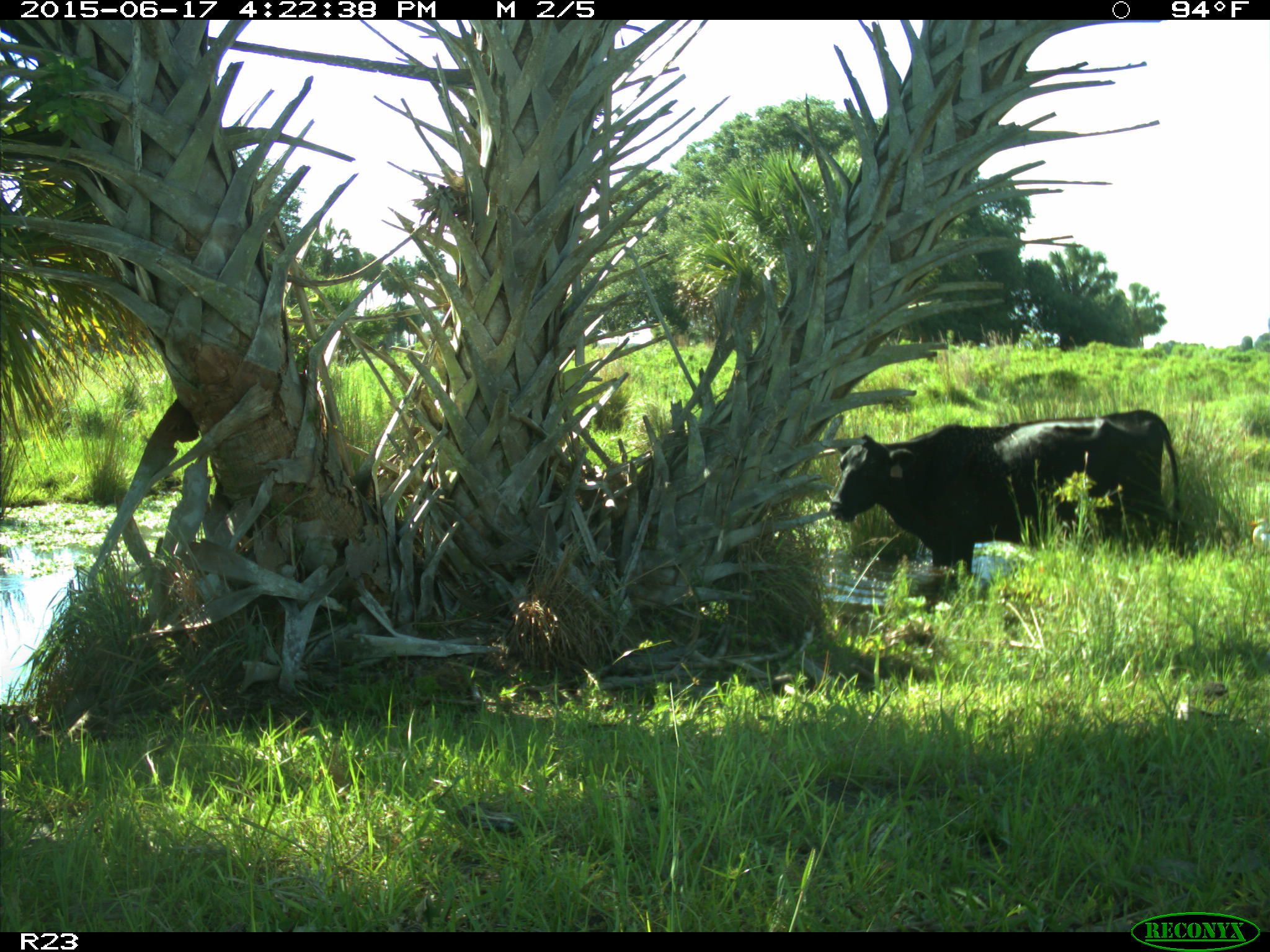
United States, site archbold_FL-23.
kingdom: Animalia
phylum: Chordata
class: Mammalia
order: Artiodactyla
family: Bovidae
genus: Bos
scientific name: Bos taurus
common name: domestic cow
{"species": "Bos taurus (domestic cow)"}